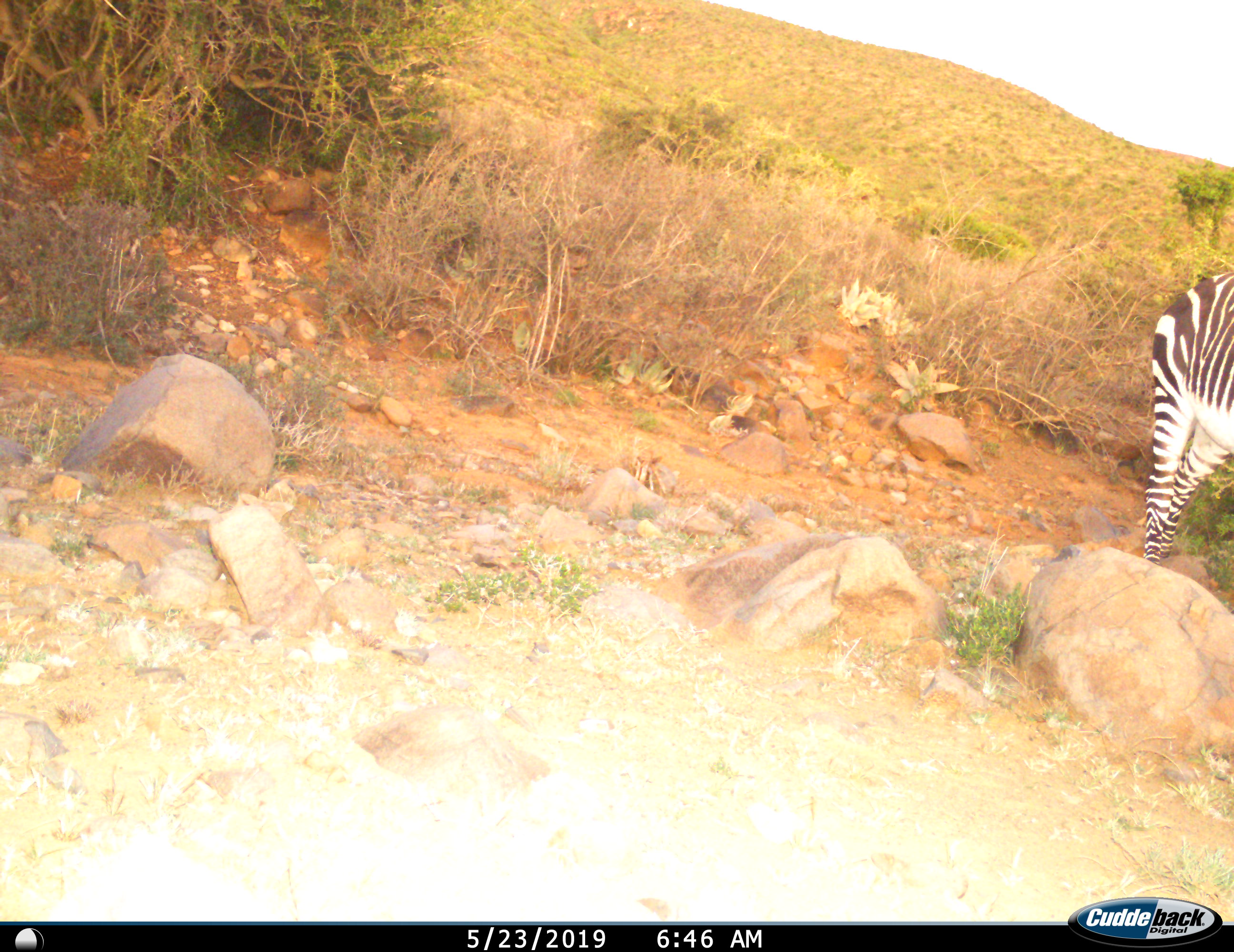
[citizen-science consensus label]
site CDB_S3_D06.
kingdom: Animalia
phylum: Chordata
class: Mammalia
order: Perissodactyla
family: Equidae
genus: Equus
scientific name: Equus zebra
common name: mountain zebra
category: zebramountain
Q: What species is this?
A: Zebramountain (mountain zebra) (Equus zebra).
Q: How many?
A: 1.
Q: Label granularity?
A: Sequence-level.